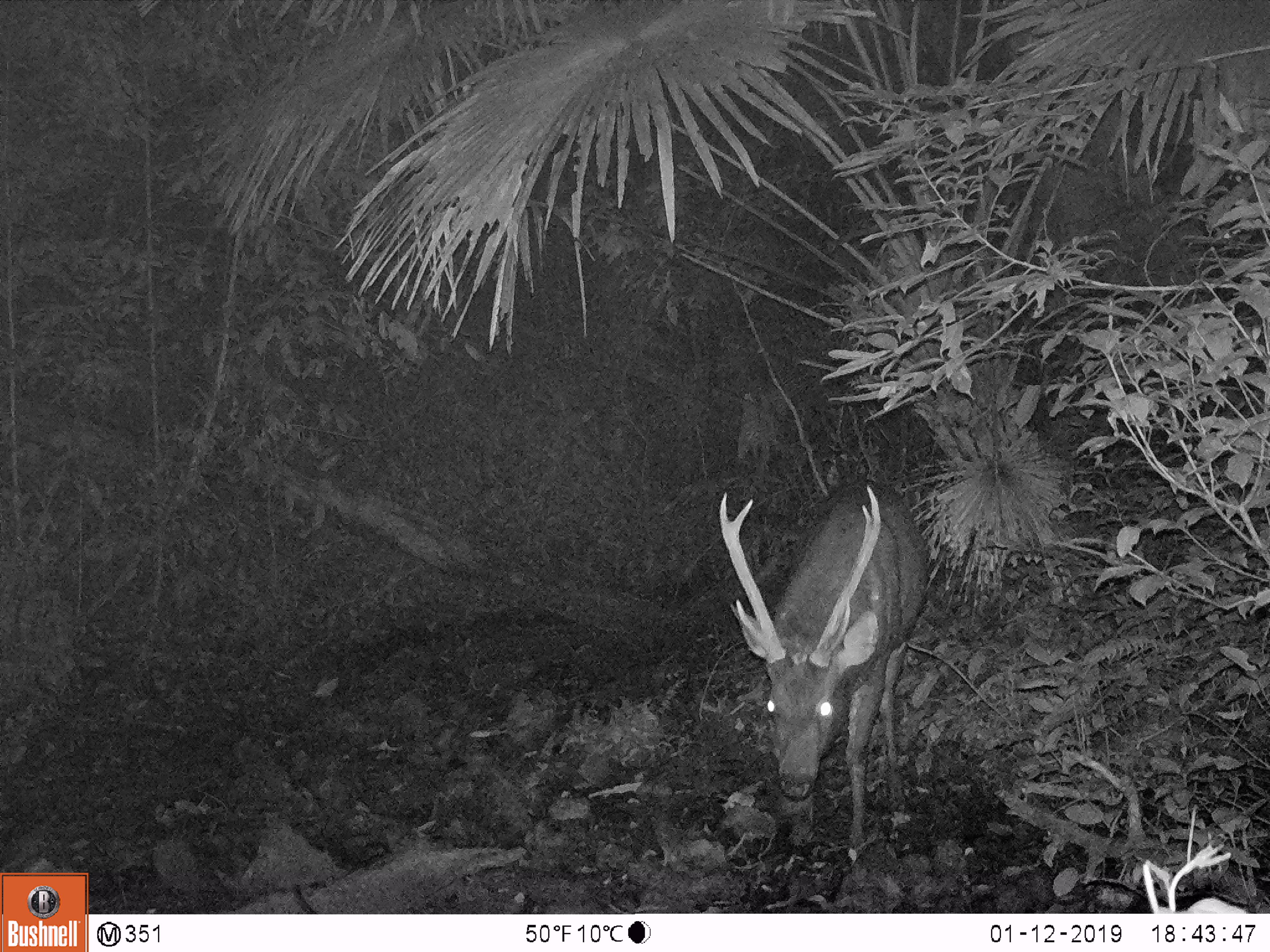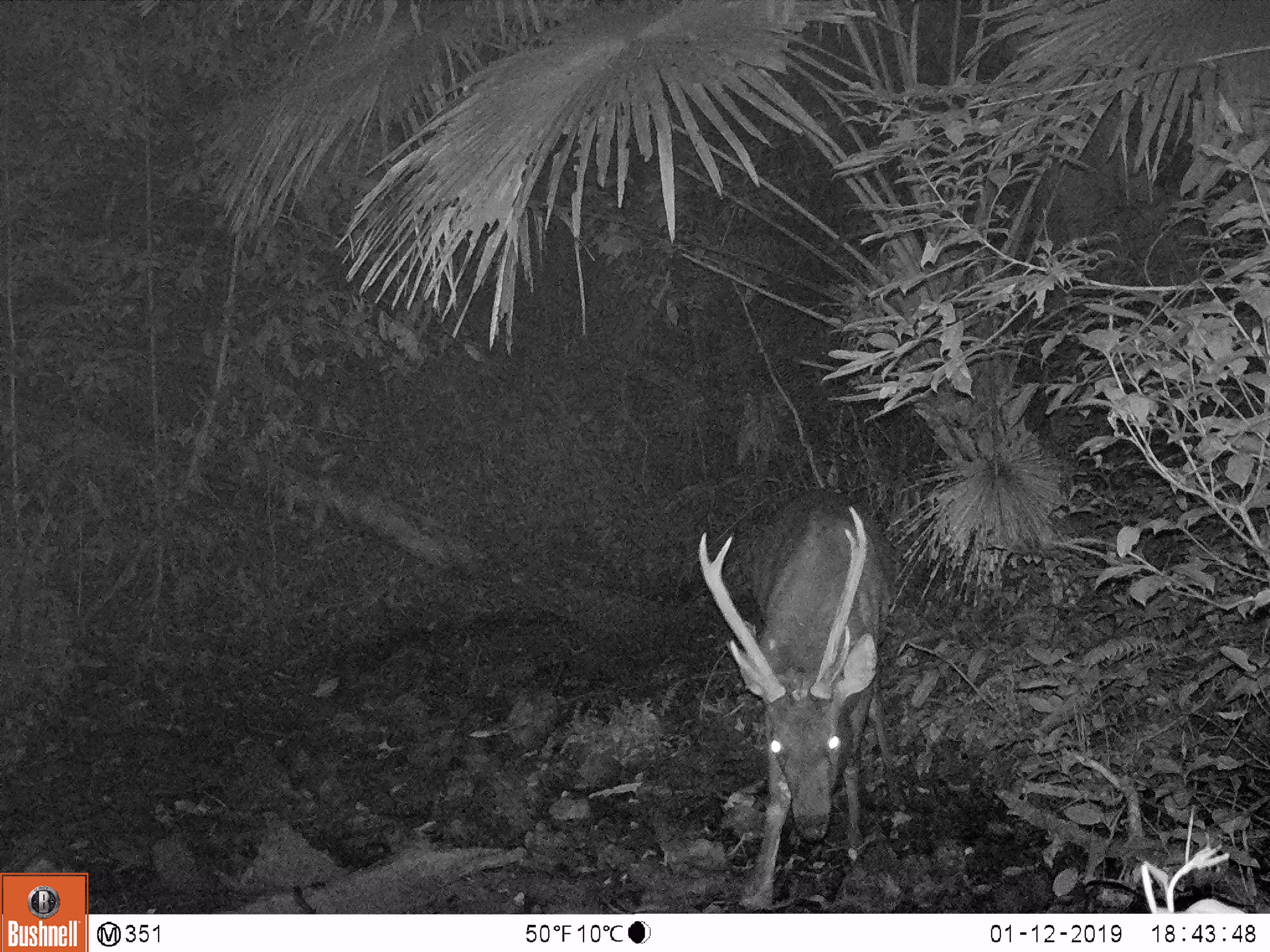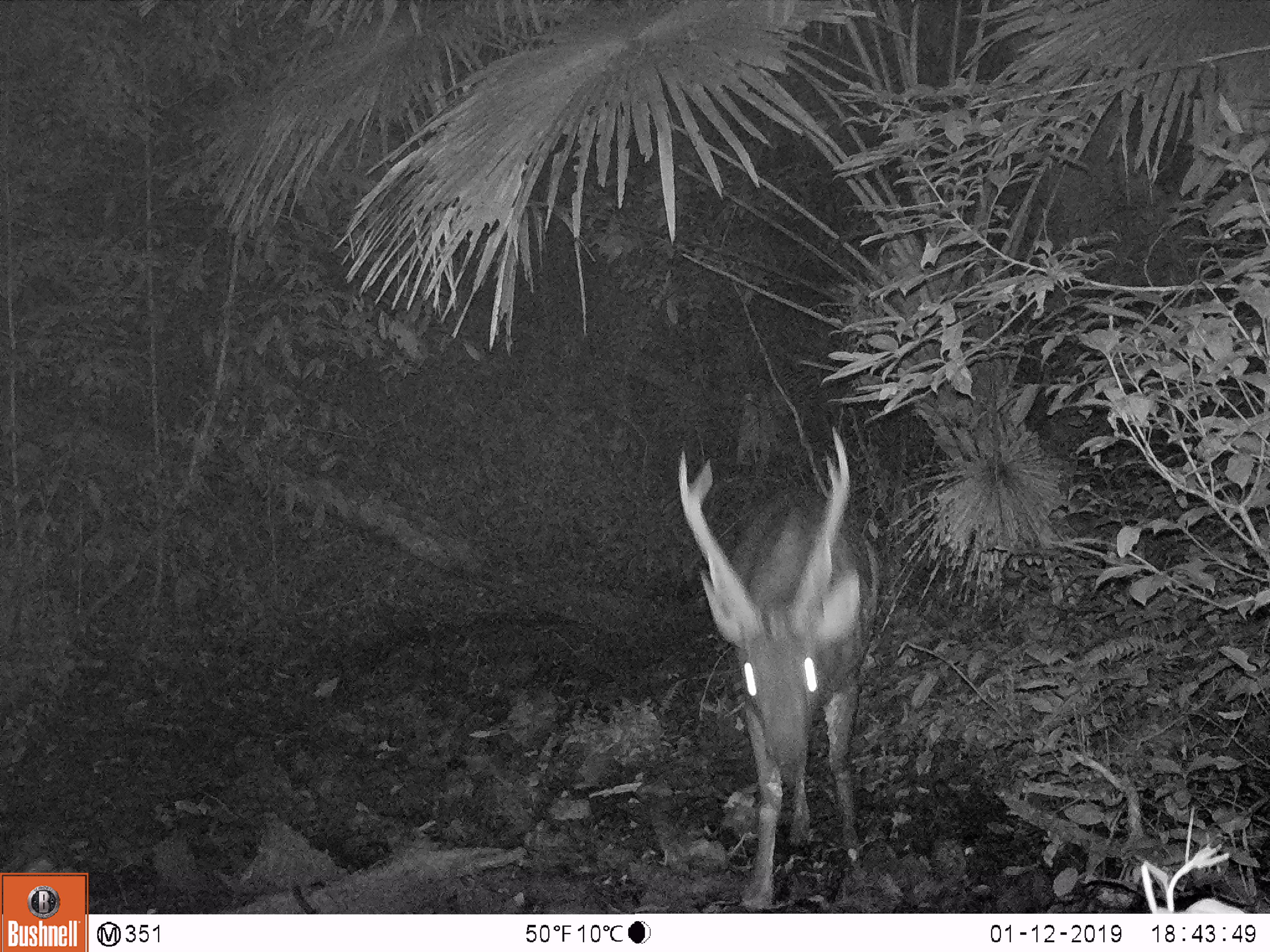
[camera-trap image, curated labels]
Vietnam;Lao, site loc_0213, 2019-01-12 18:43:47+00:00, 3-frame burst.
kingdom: Animalia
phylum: Chordata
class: Mammalia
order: Artiodactyla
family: Cervidae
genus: Rusa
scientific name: Rusa unicolor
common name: sambar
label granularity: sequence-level